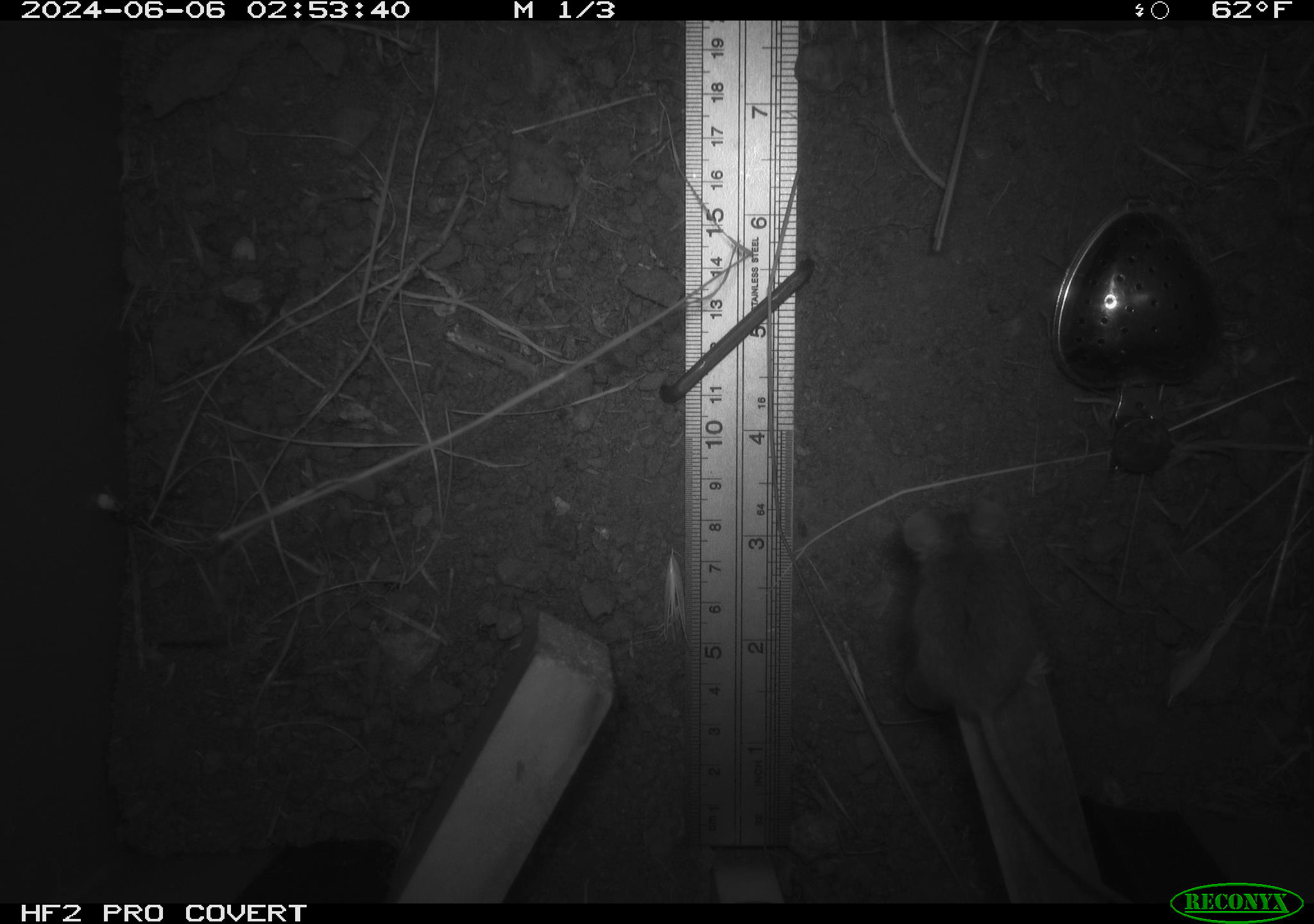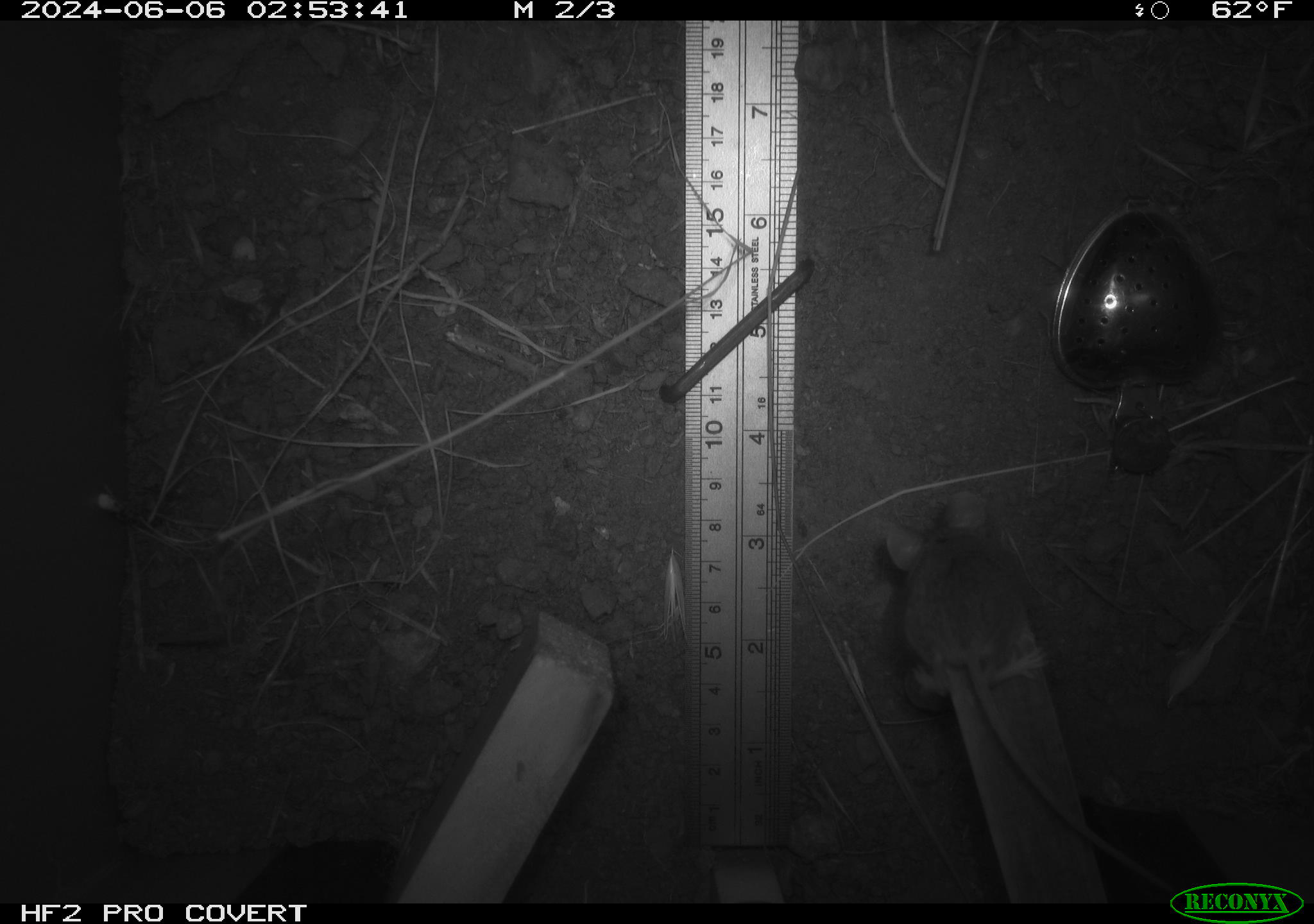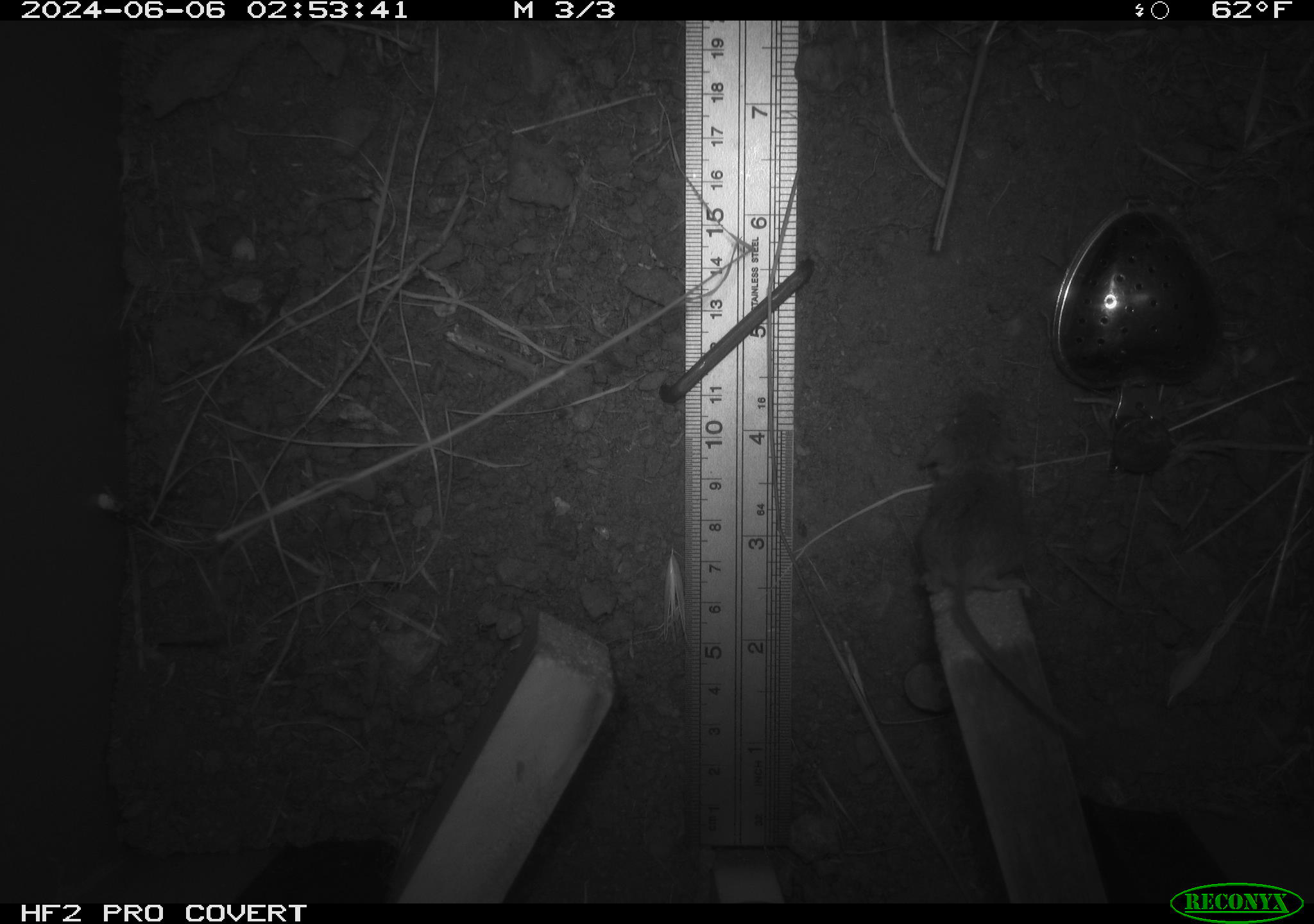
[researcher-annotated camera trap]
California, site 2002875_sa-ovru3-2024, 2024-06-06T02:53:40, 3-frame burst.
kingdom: Animalia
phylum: Chordata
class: Mammalia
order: Rodentia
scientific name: Rodentia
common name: mouse species